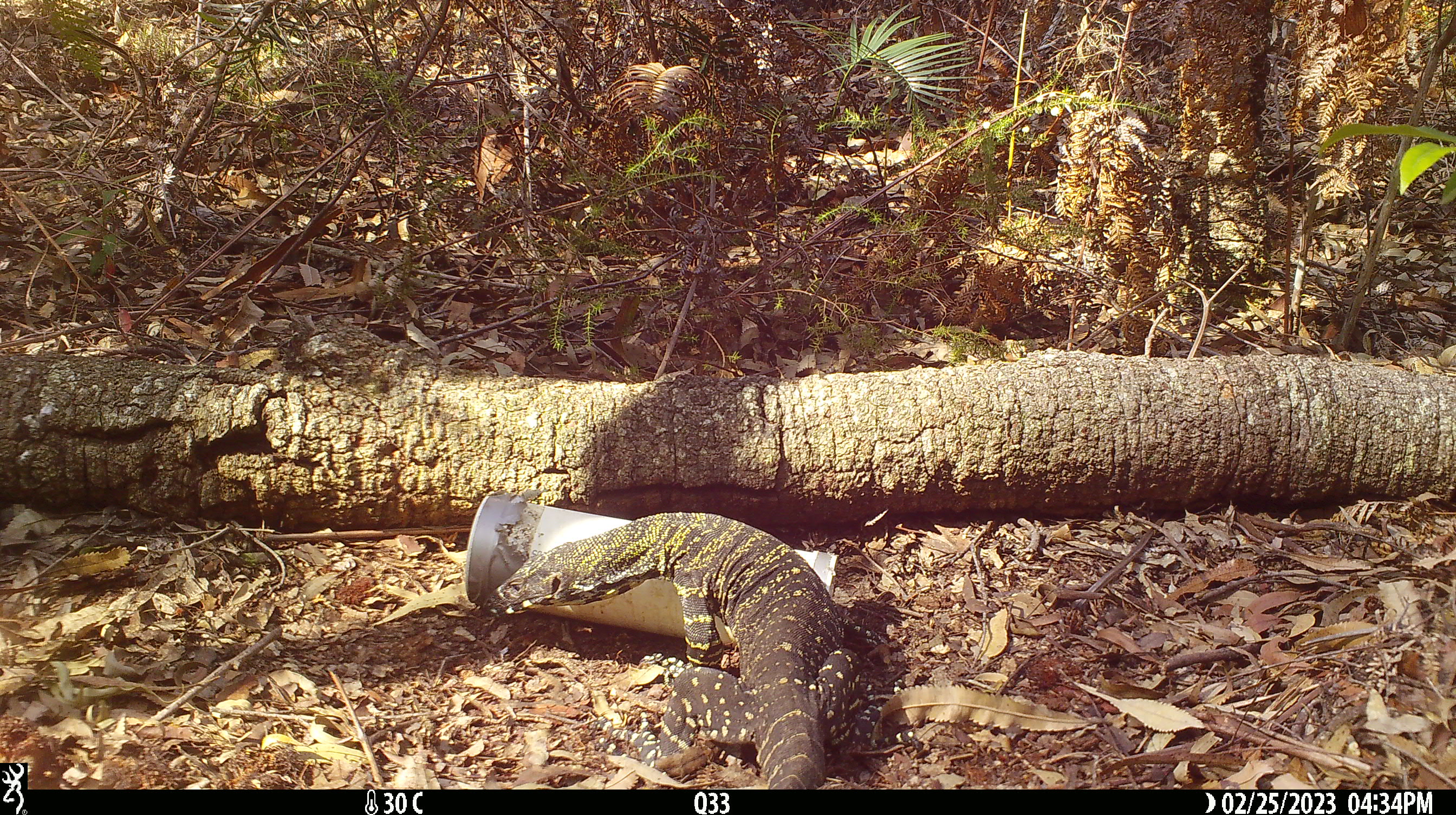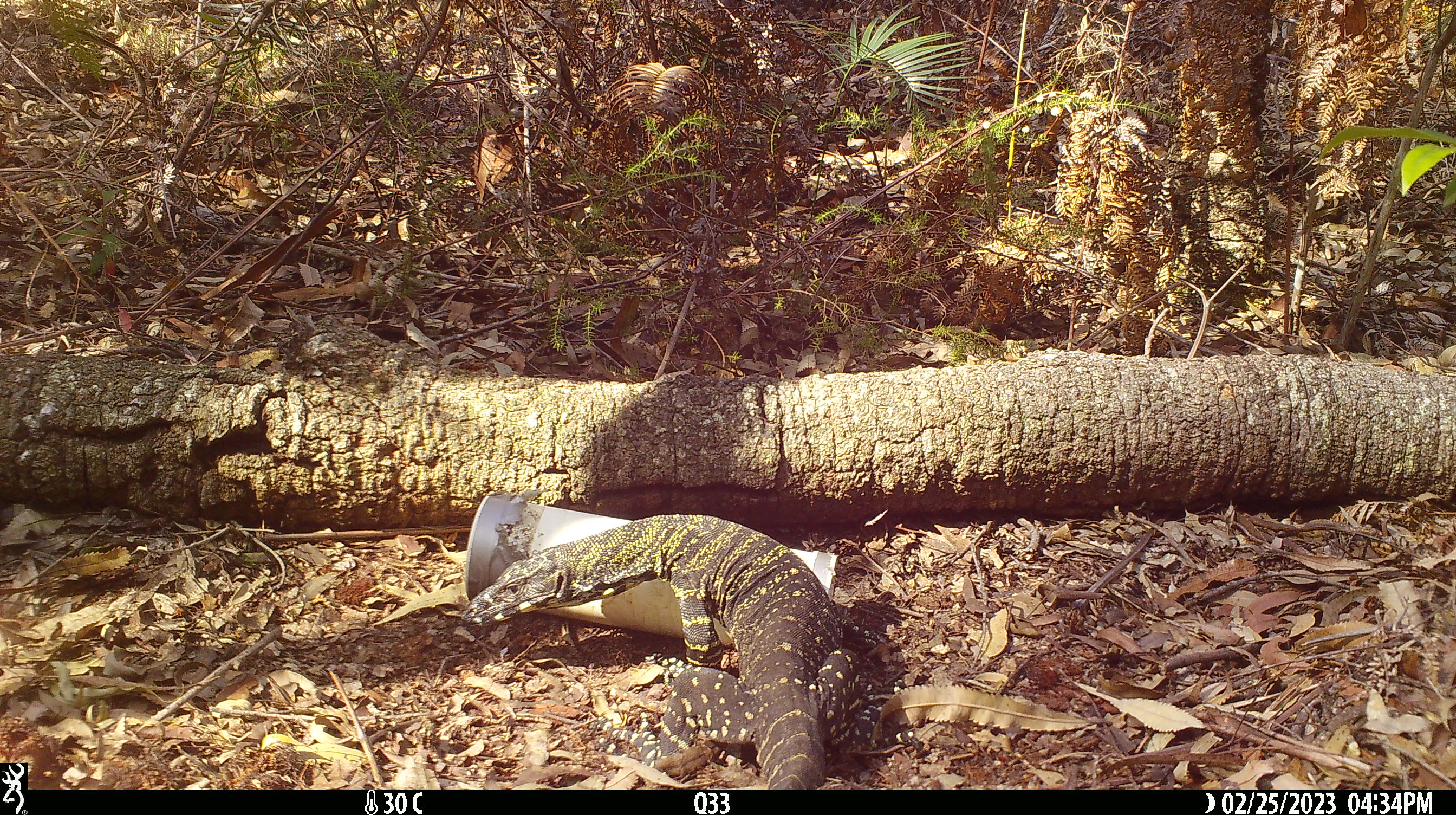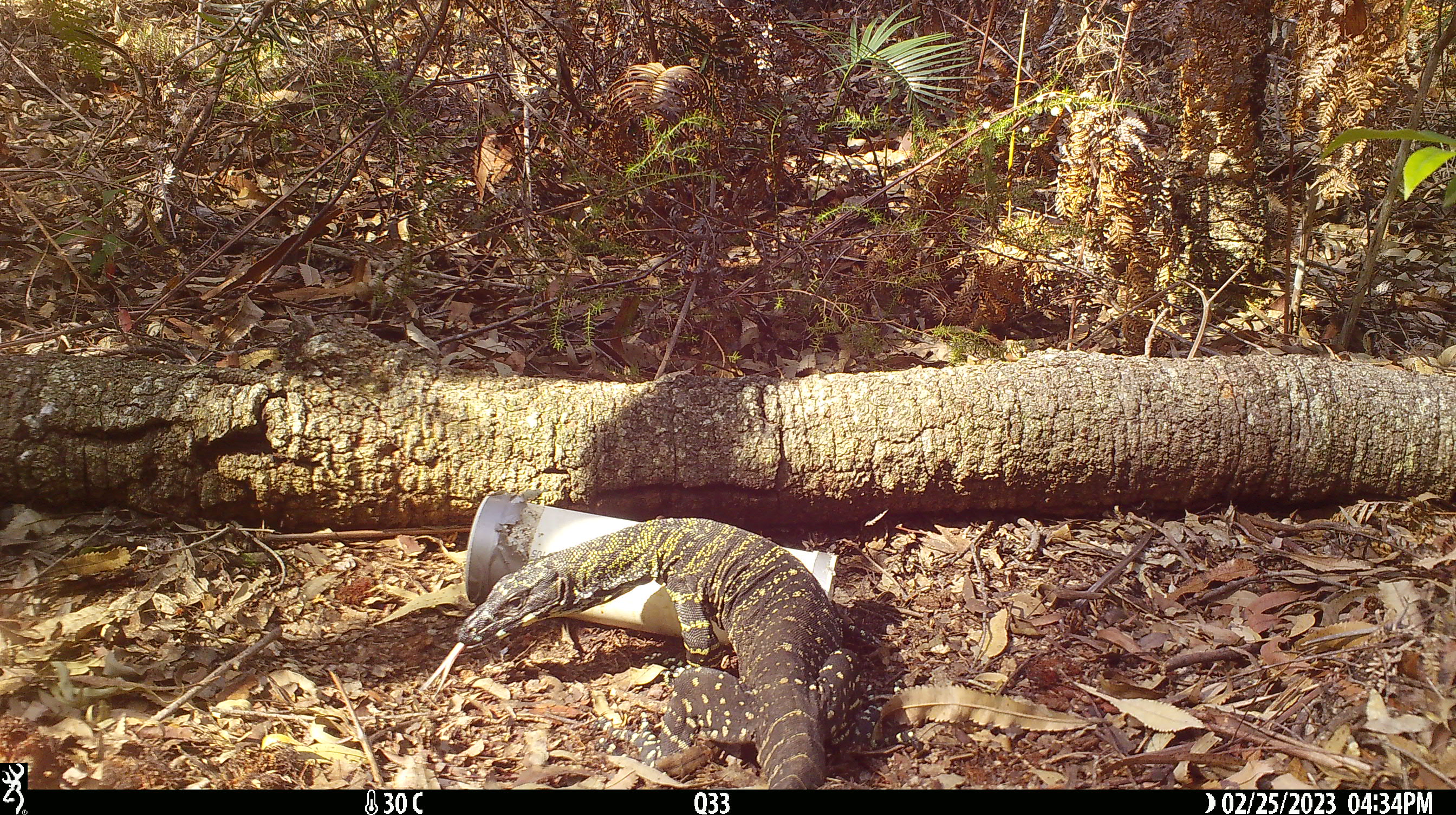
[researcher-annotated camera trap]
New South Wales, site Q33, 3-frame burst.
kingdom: Animalia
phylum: Chordata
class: Reptilia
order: Squamata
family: Varanidae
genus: Varanus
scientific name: Varanus varius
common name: lace monitor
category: goanna